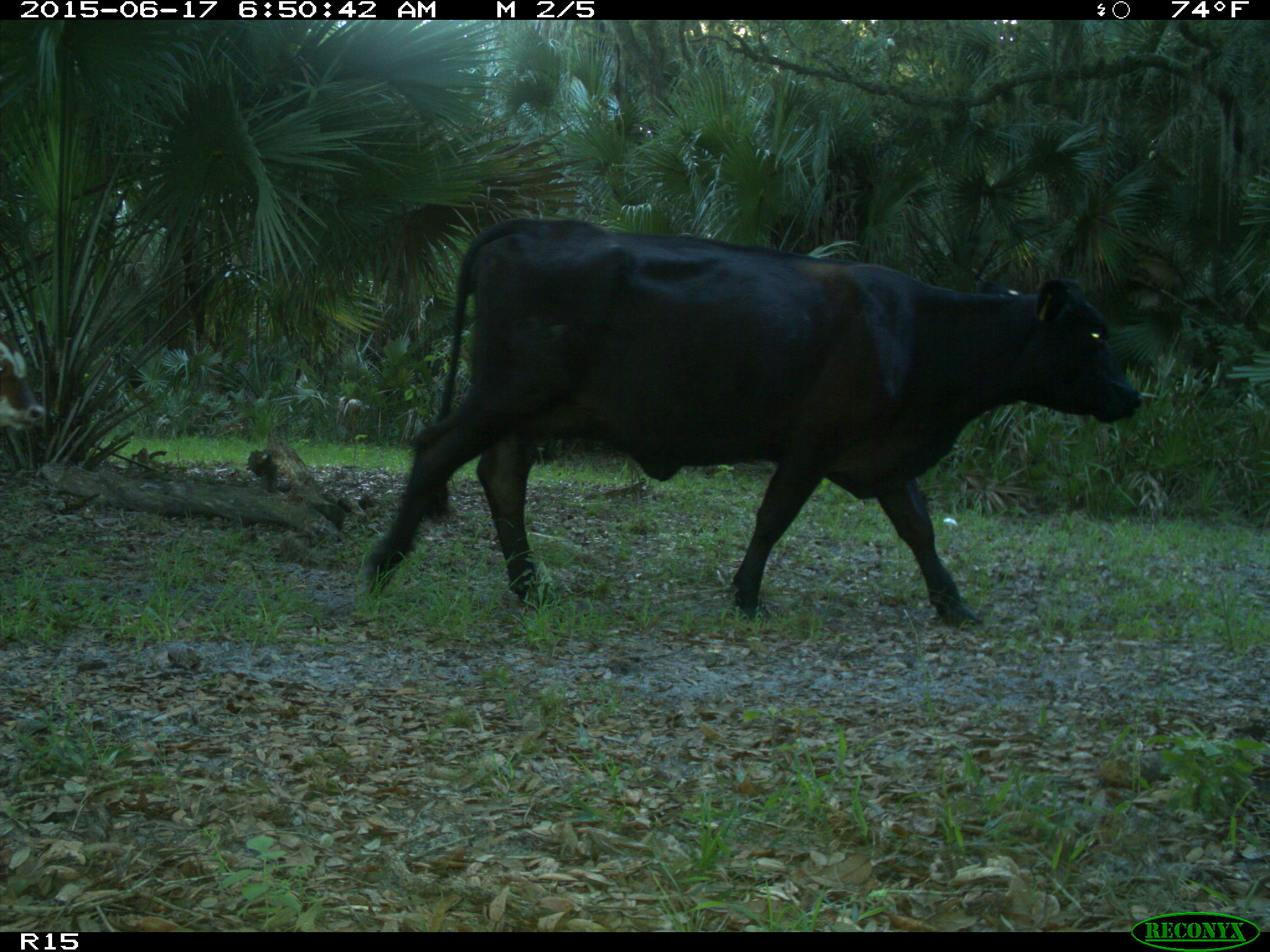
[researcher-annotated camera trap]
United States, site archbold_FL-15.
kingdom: Animalia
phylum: Chordata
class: Mammalia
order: Artiodactyla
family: Bovidae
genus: Bos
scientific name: Bos taurus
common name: domestic cow